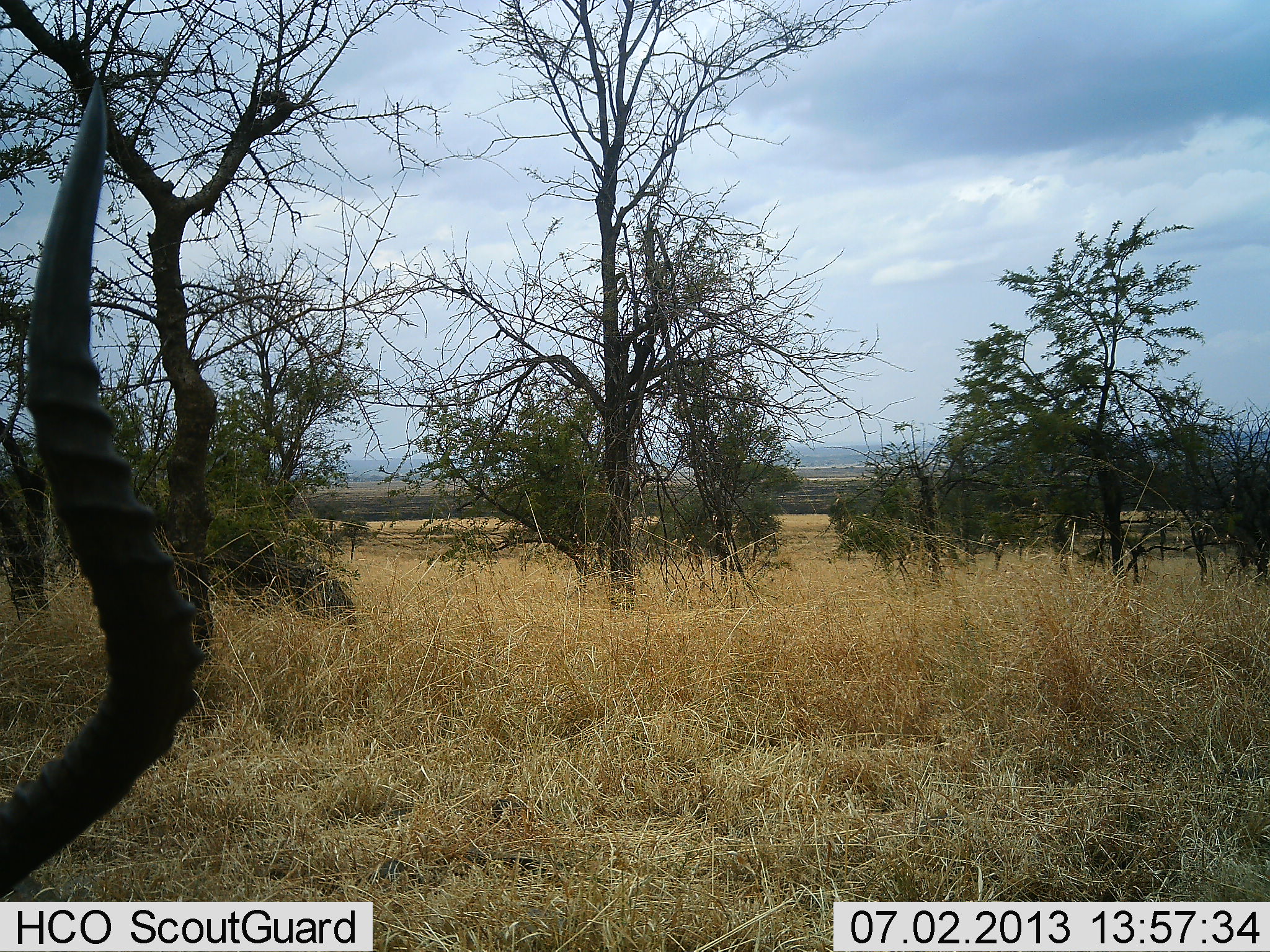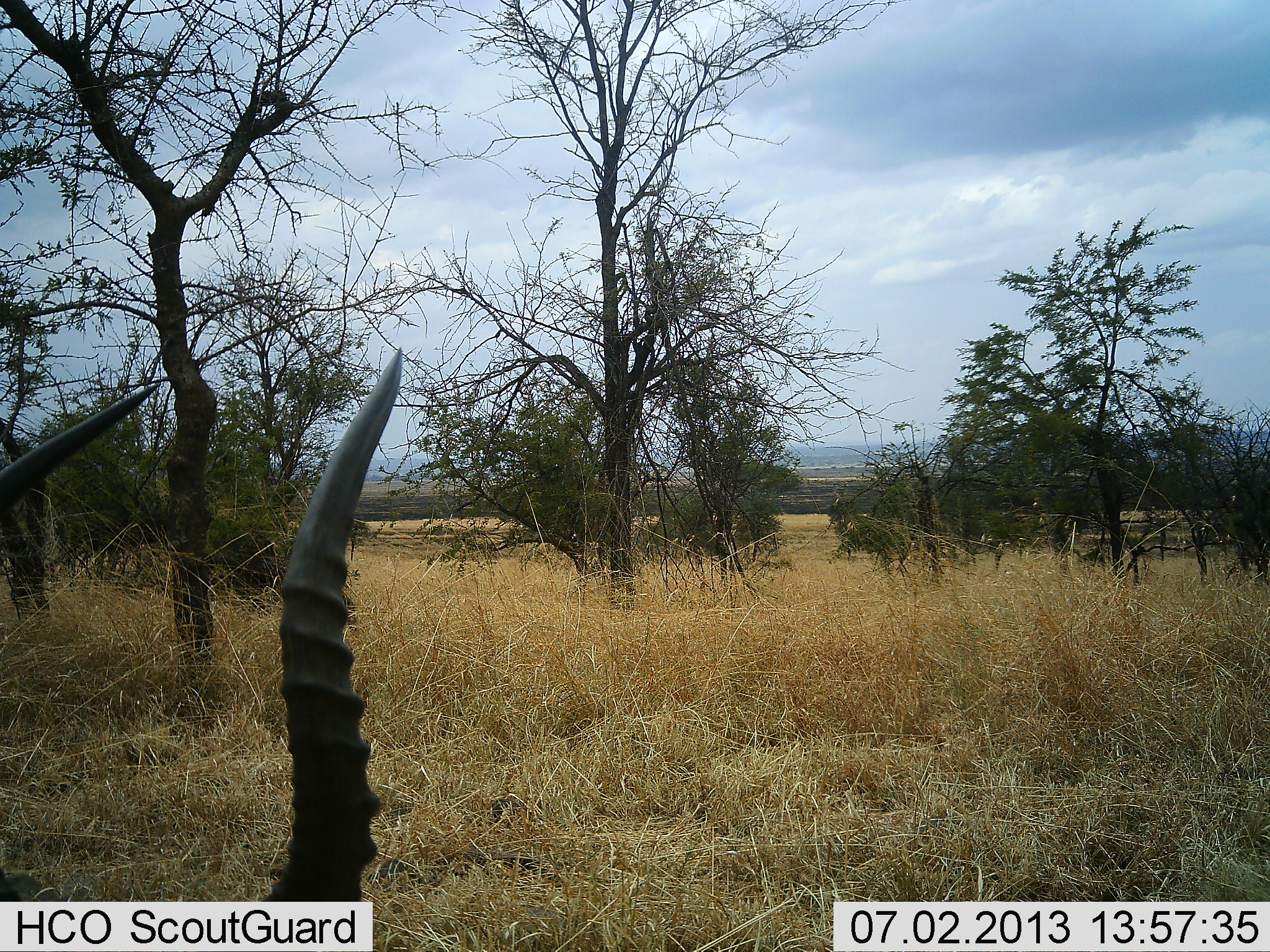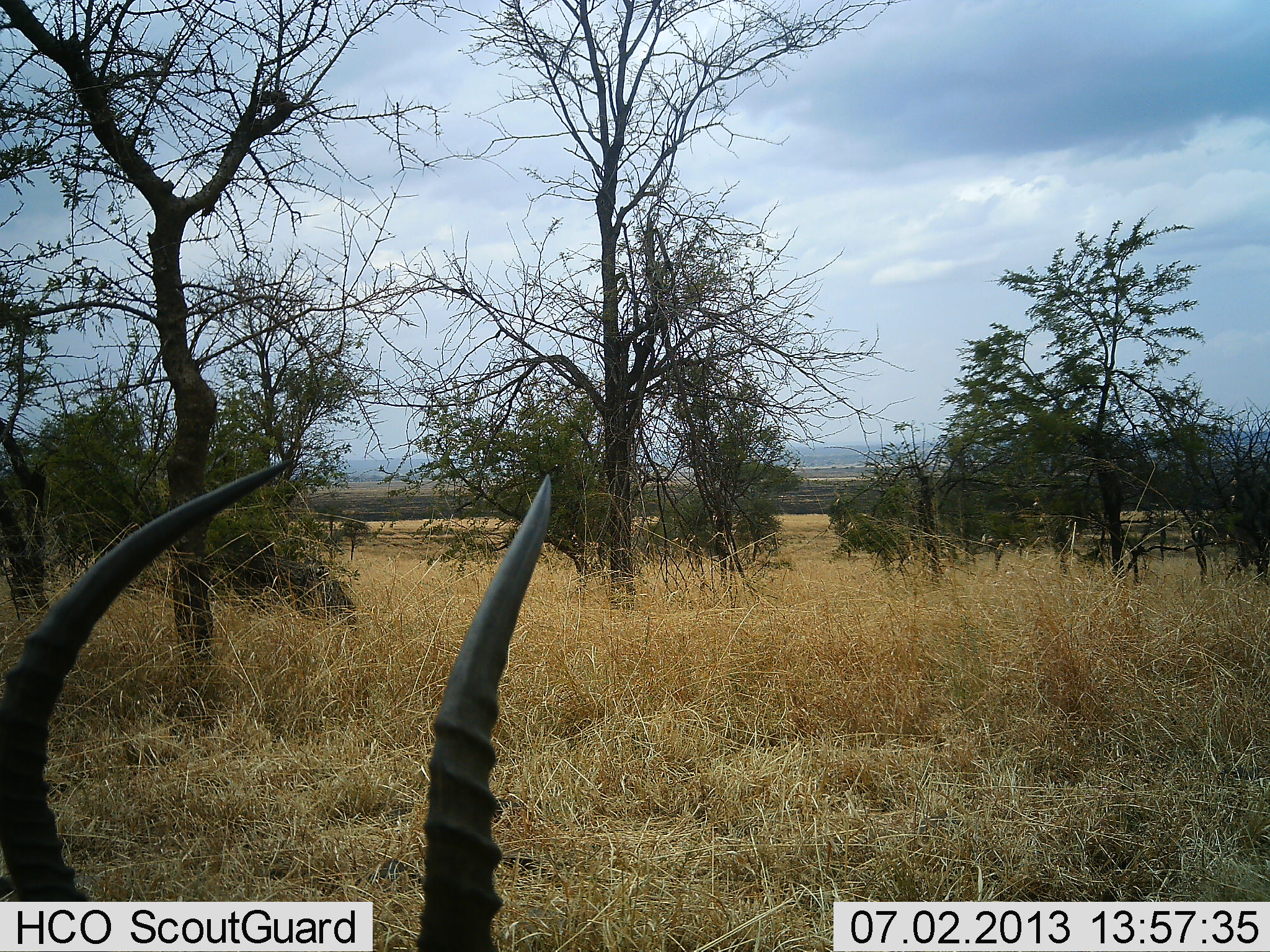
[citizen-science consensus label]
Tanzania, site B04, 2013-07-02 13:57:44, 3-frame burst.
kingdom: Animalia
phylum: Chordata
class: Mammalia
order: Artiodactyla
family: Bovidae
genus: Aepyceros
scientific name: Aepyceros melampus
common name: impala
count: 1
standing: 54%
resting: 12%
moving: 25%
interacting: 0%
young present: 0%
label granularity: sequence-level